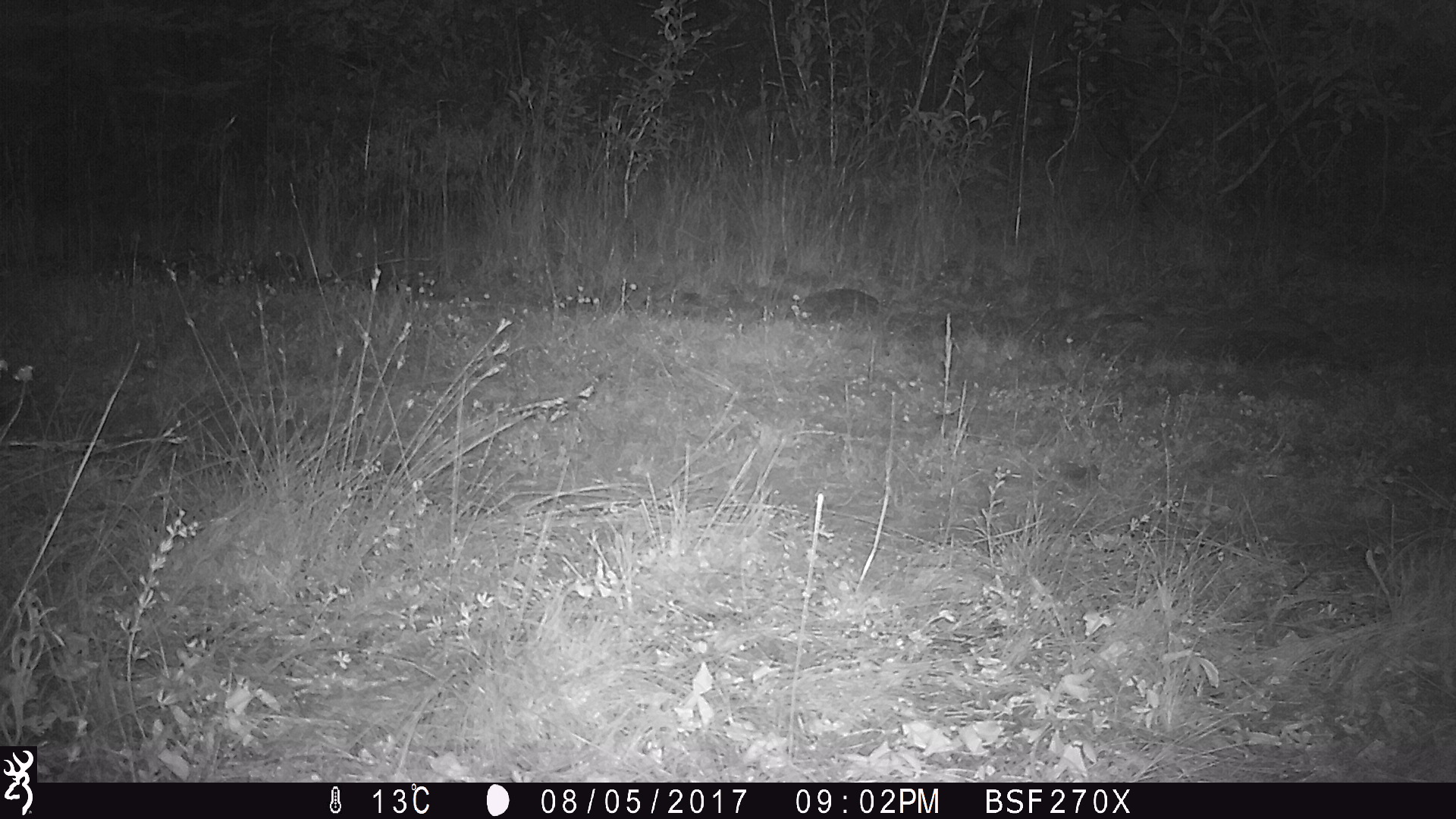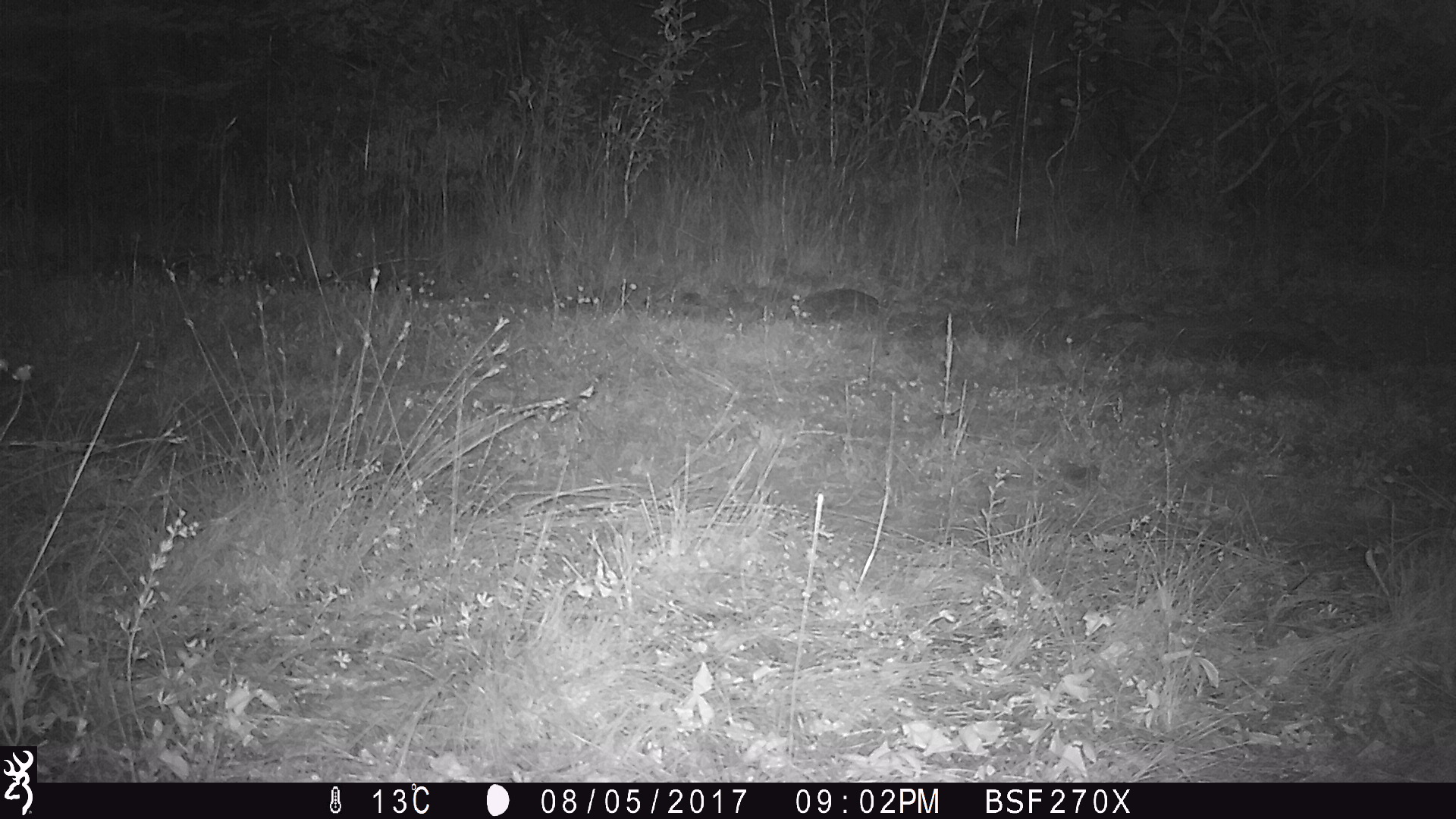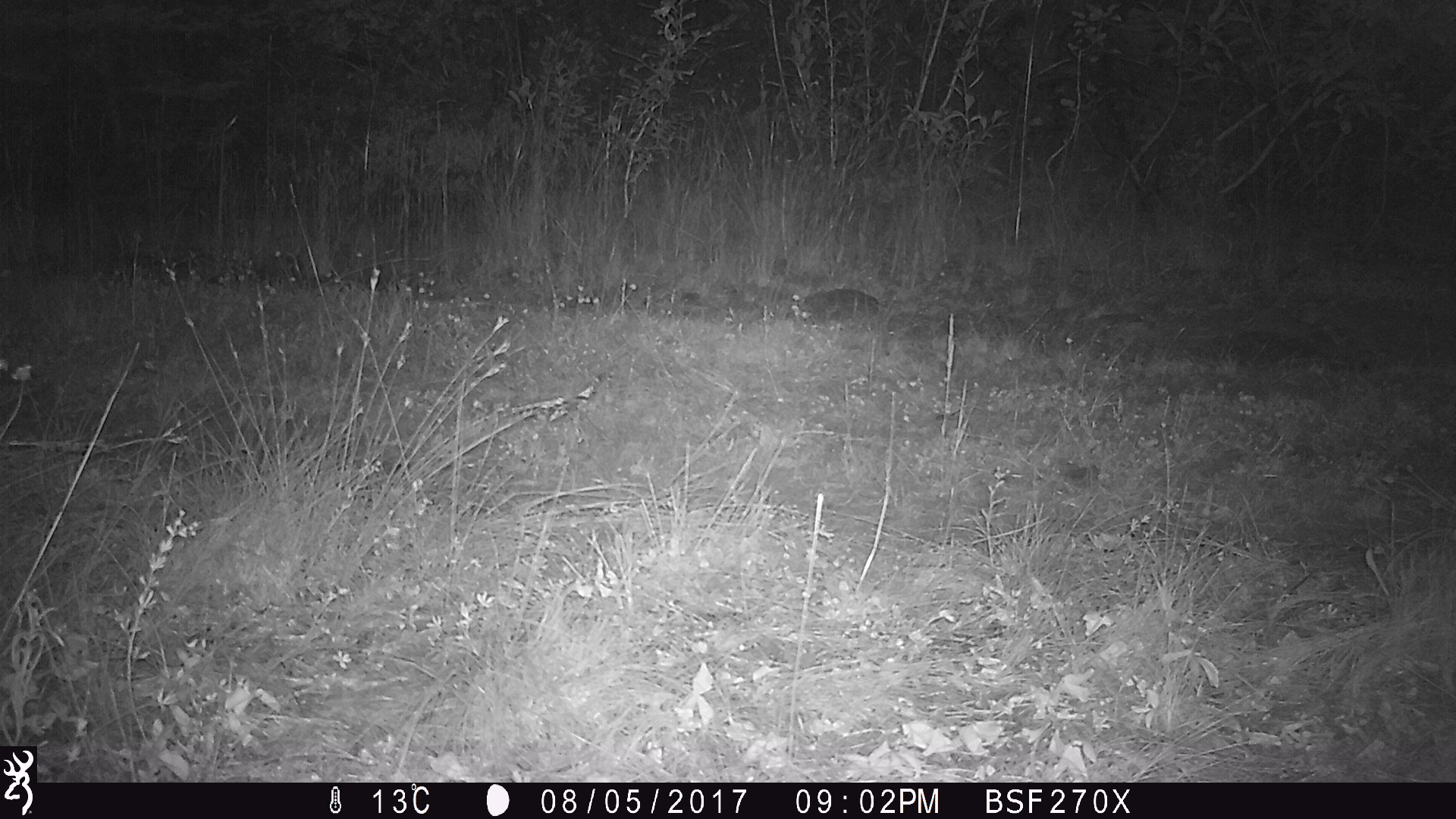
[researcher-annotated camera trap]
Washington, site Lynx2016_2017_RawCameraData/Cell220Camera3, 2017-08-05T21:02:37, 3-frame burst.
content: unidentified animal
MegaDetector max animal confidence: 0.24